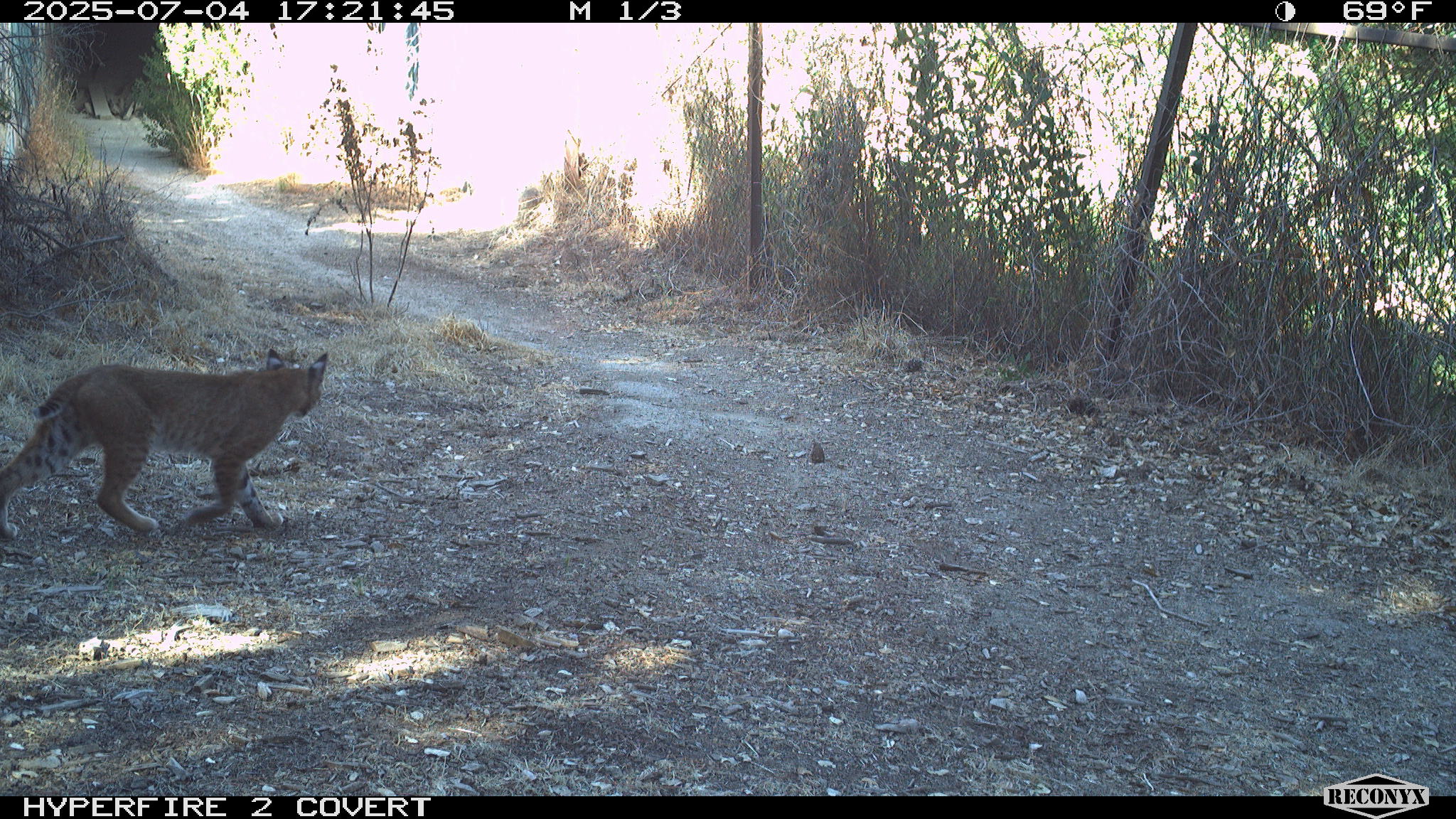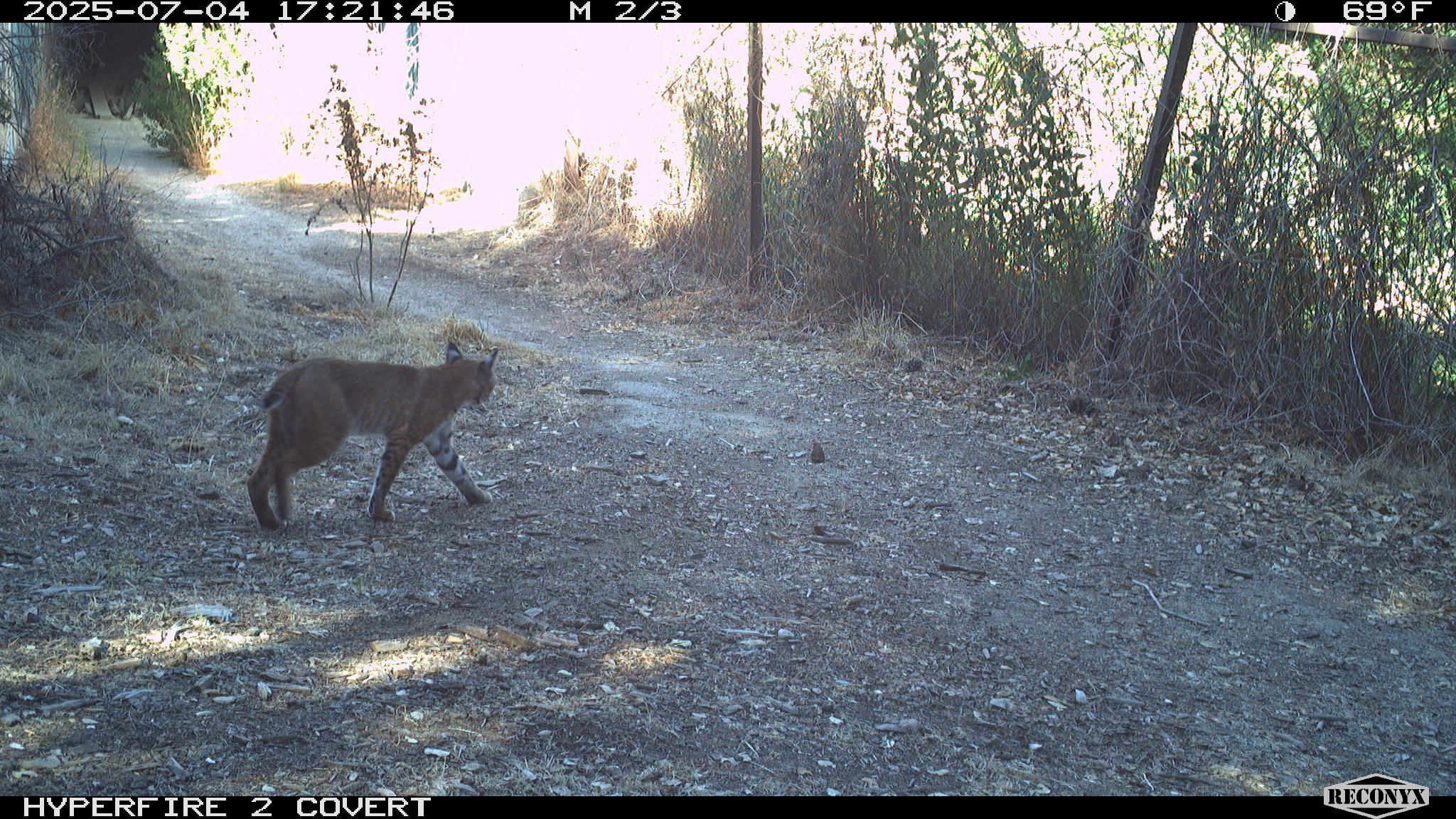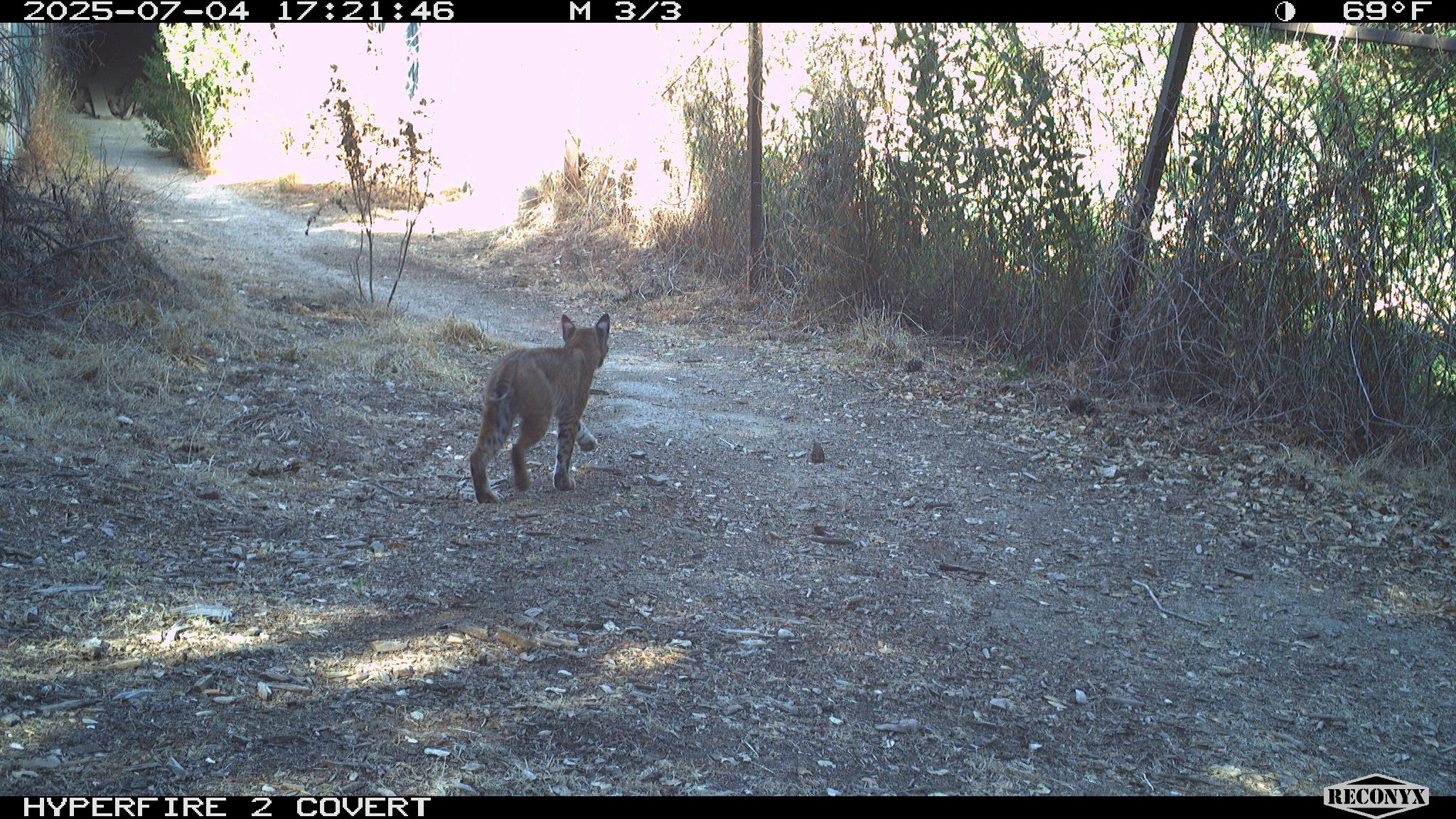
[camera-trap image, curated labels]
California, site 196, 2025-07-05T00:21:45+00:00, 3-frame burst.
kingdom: Animalia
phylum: Chordata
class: Mammalia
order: Carnivora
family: Felidae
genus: Lynx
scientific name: Lynx rufus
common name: bobcat